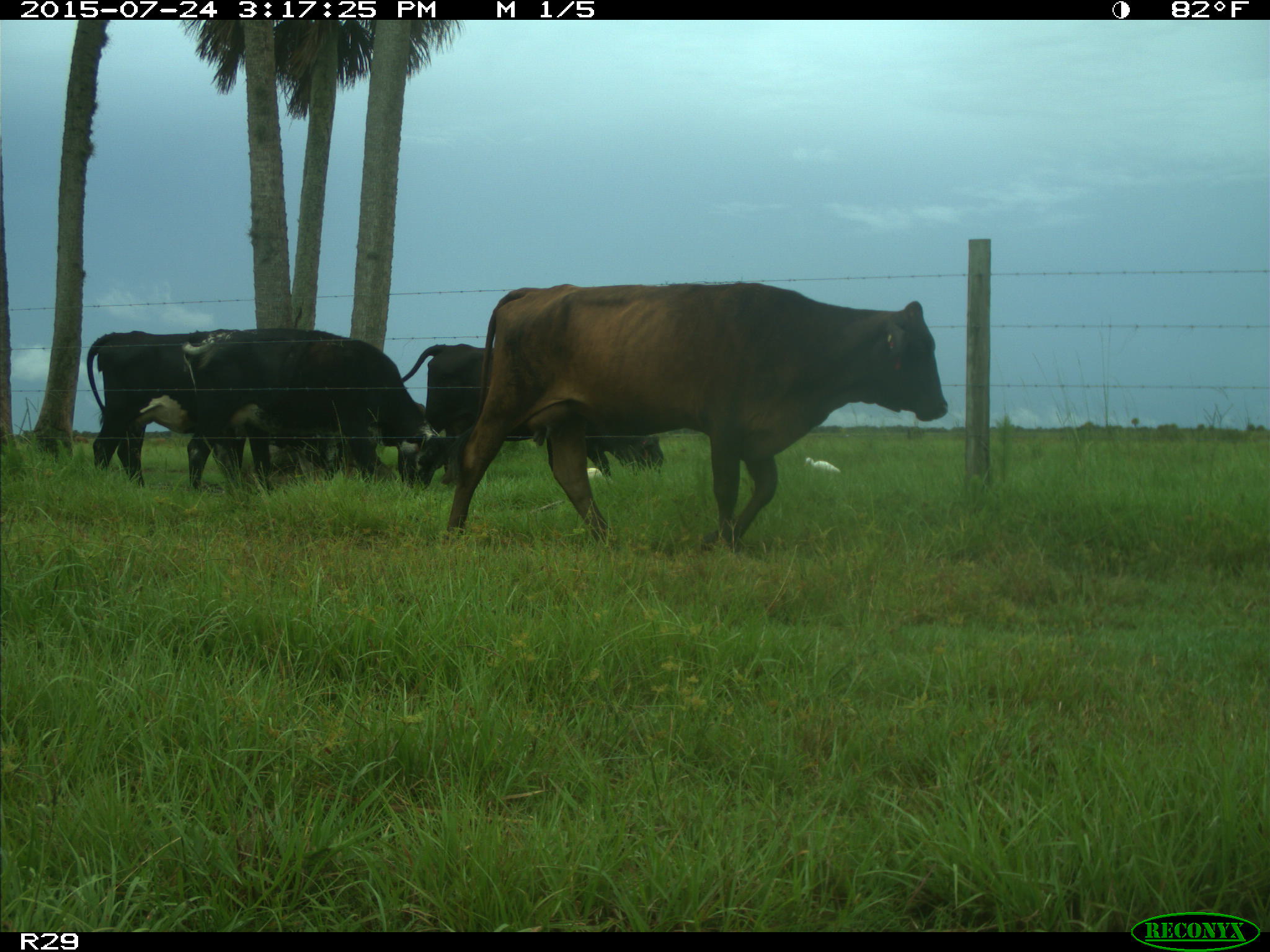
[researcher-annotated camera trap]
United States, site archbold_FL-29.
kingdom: Animalia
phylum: Chordata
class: Mammalia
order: Artiodactyla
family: Bovidae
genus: Bos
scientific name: Bos taurus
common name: domestic cow